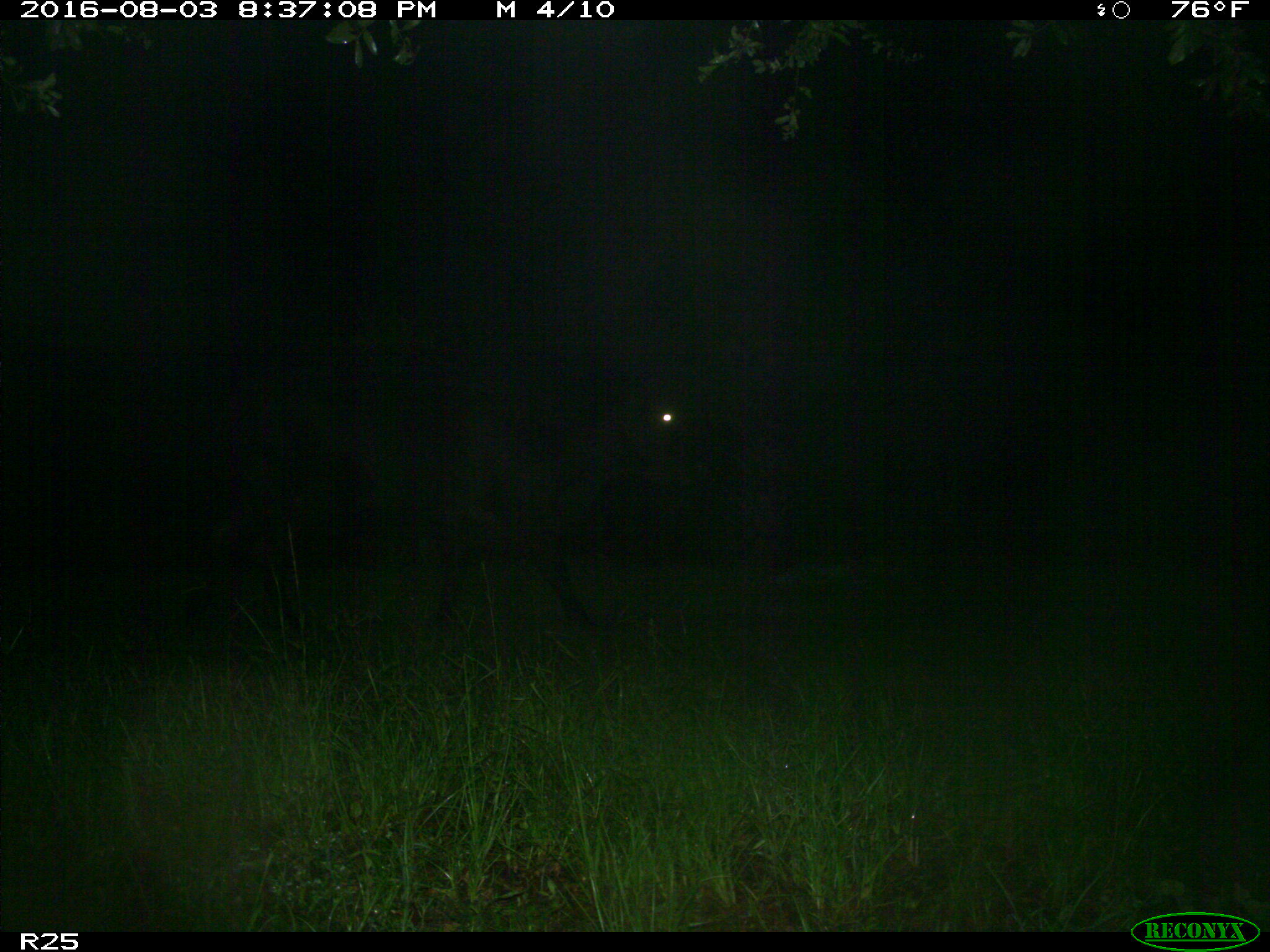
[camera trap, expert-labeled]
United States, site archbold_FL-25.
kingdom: Animalia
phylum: Chordata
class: Mammalia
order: Artiodactyla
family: Bovidae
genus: Bos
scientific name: Bos taurus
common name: domestic cow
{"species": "Bos taurus (domestic cow)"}